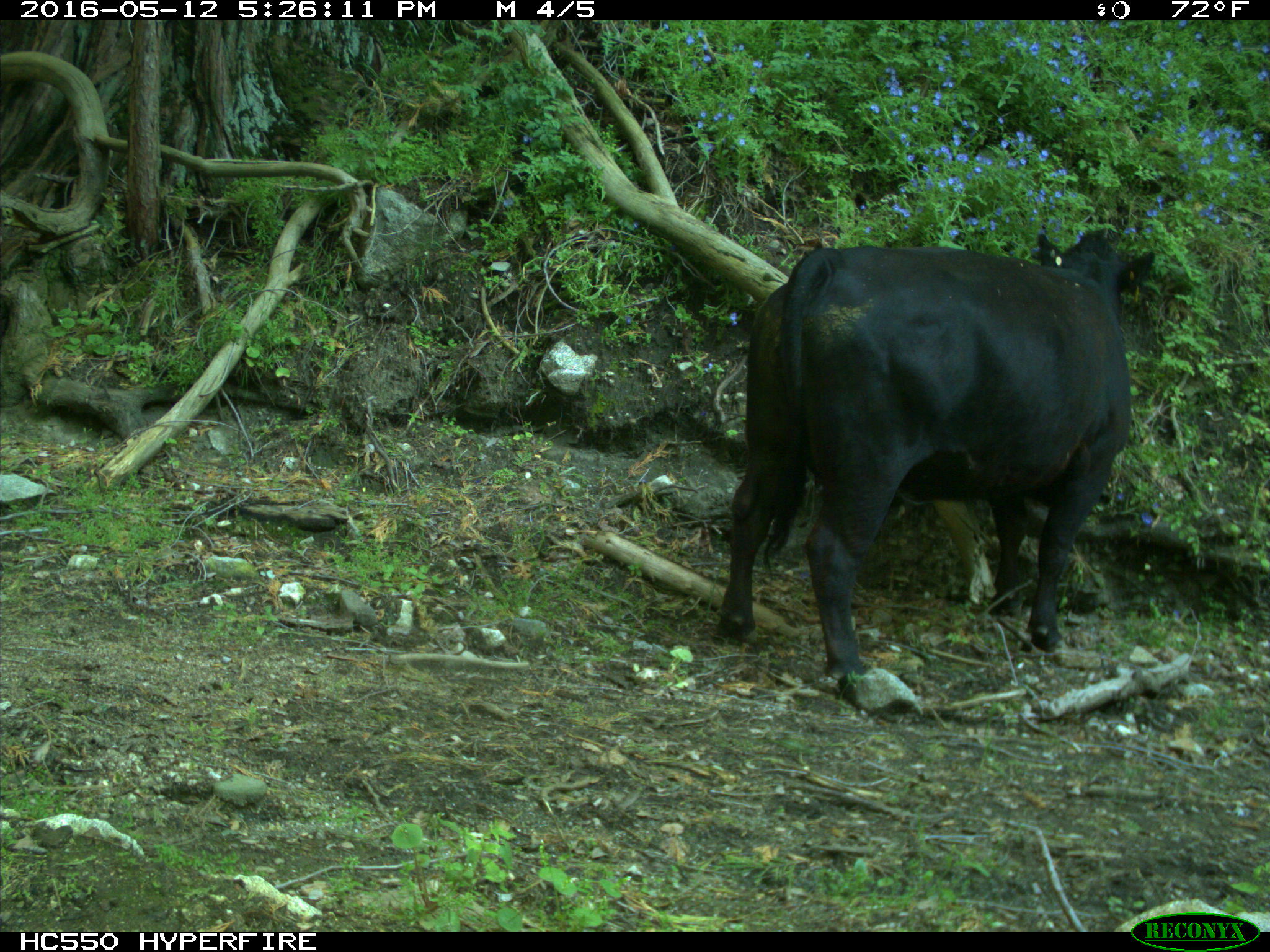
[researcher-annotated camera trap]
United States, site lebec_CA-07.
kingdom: Animalia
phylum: Chordata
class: Mammalia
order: Artiodactyla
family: Bovidae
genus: Bos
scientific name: Bos taurus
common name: domestic cow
Bos taurus (domestic cow).